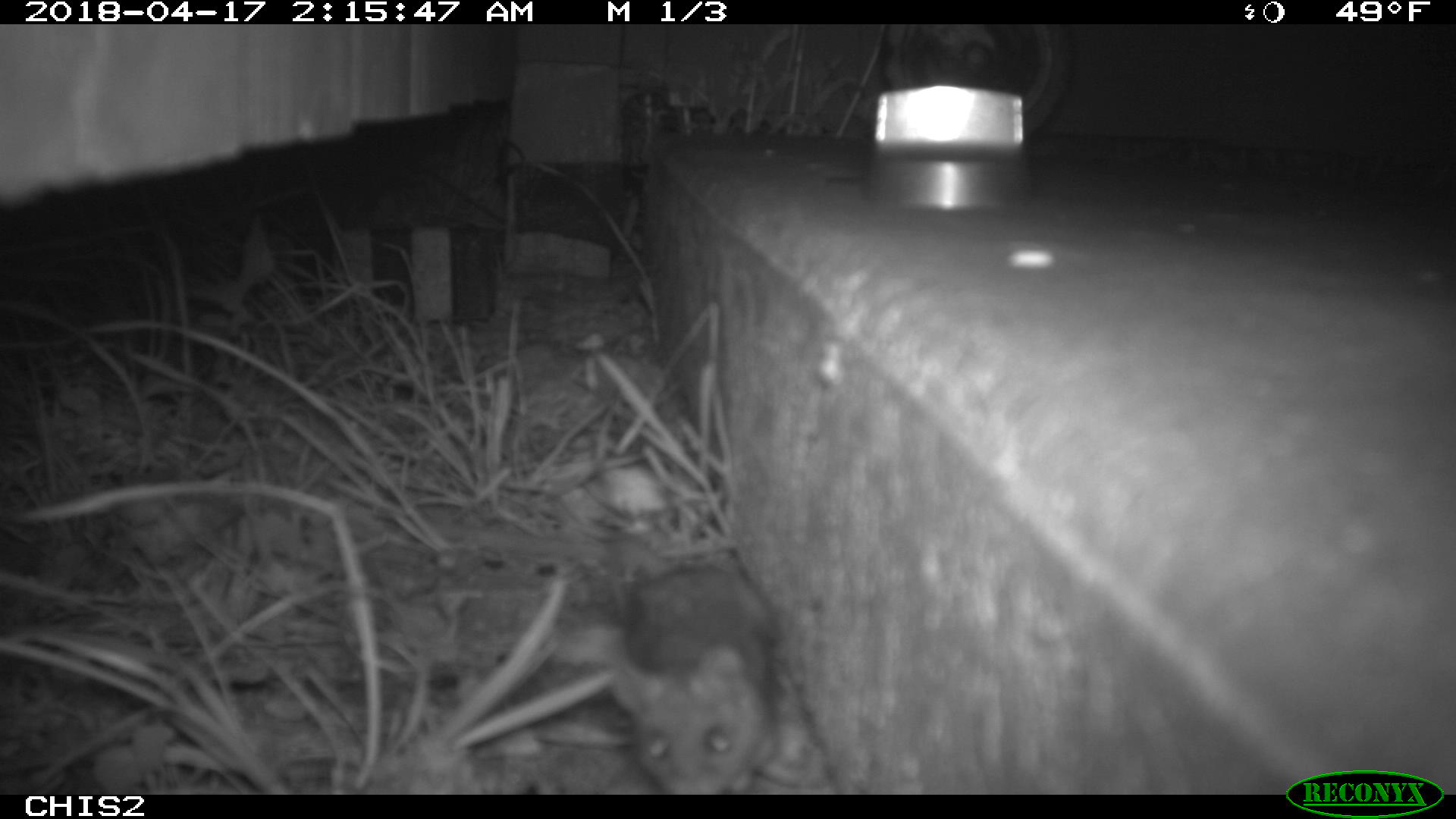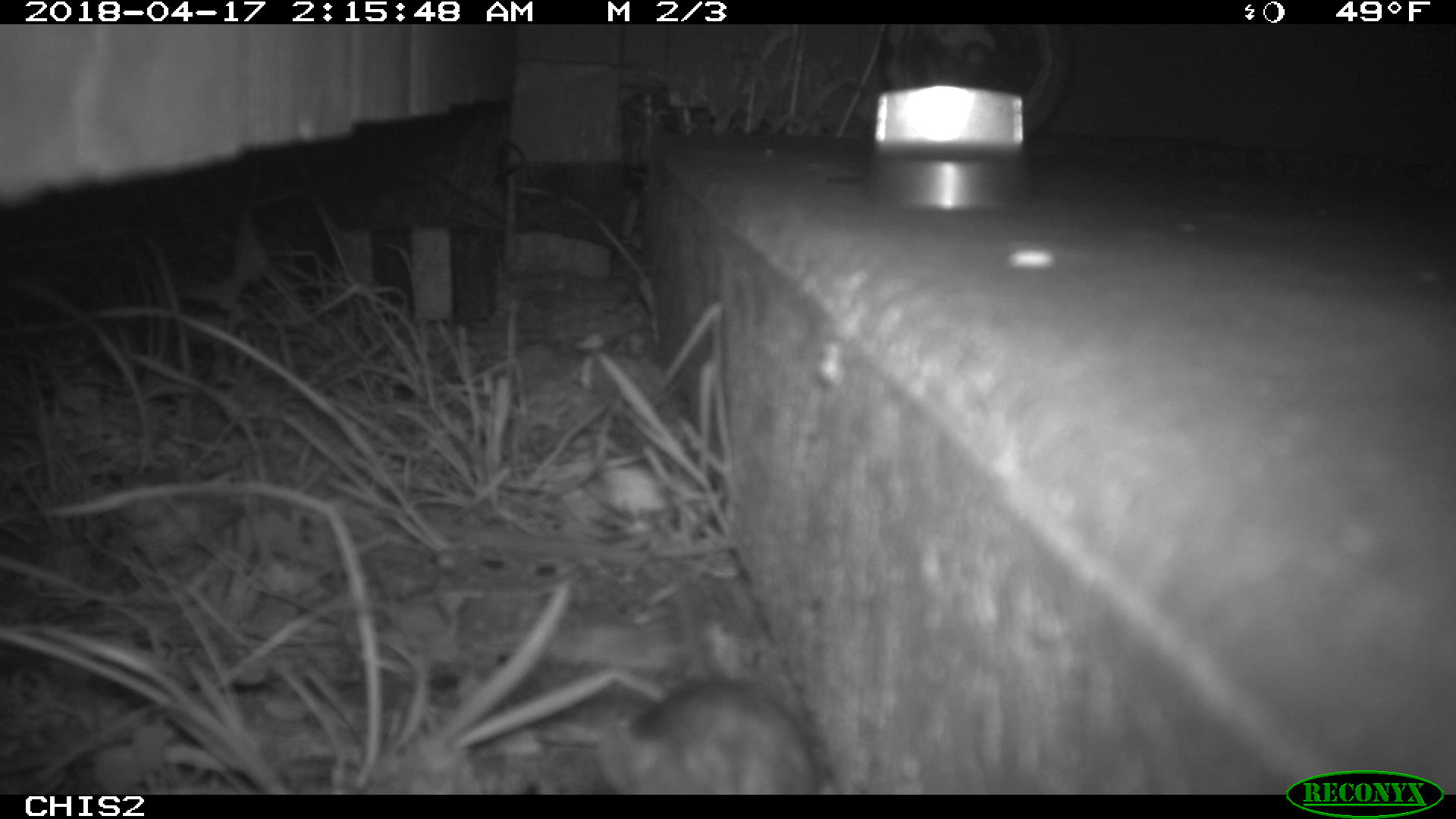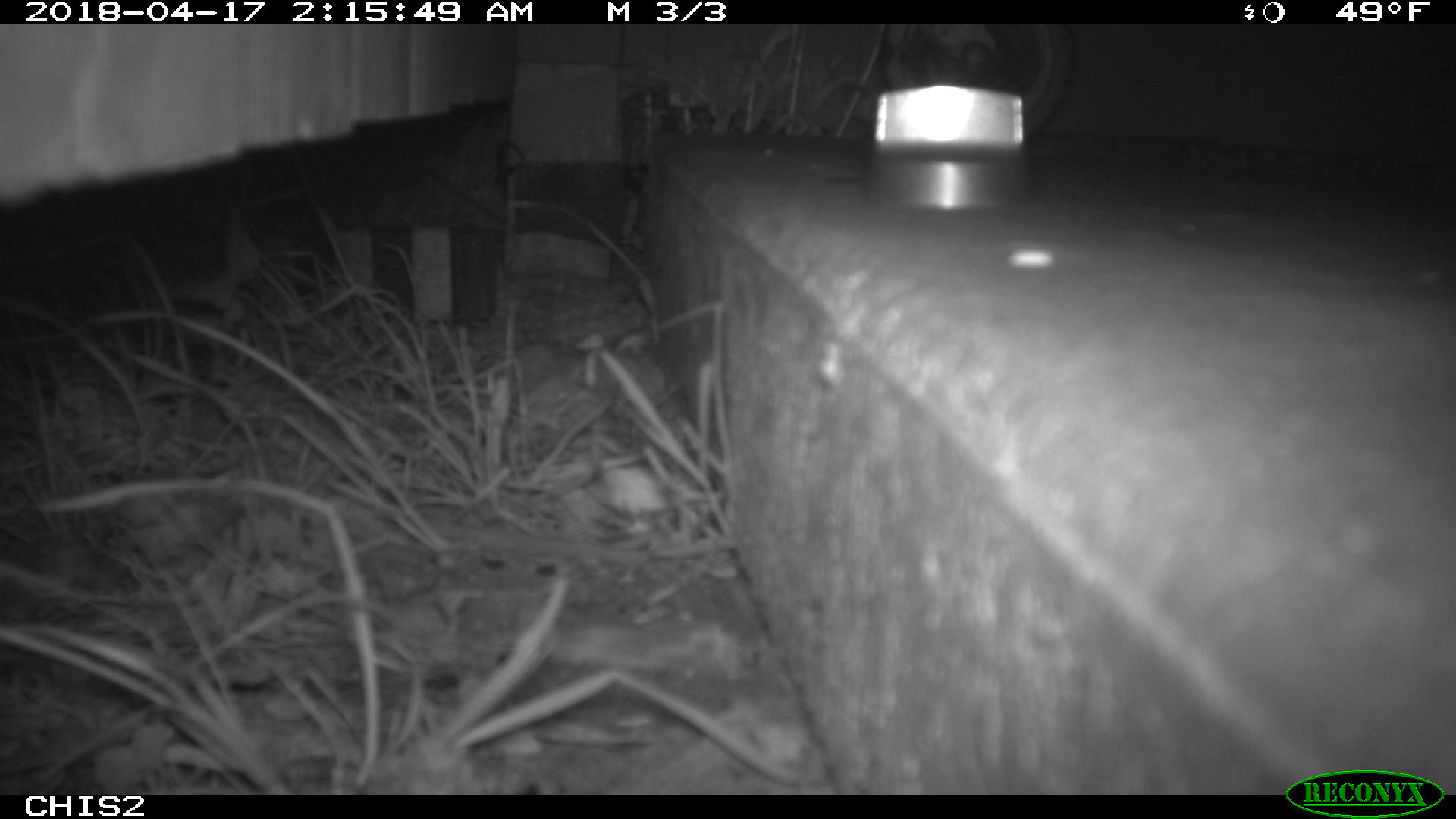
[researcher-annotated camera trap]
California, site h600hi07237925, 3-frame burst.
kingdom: Animalia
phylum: Chordata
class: Mammalia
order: Rodentia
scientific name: Rodentia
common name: rodent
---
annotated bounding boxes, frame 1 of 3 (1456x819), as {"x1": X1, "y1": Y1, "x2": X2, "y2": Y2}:
rodent: {"x1": 598, "y1": 563, "x2": 783, "y2": 791}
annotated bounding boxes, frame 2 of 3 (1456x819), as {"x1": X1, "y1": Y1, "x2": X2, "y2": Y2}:
rodent: {"x1": 591, "y1": 672, "x2": 817, "y2": 794}